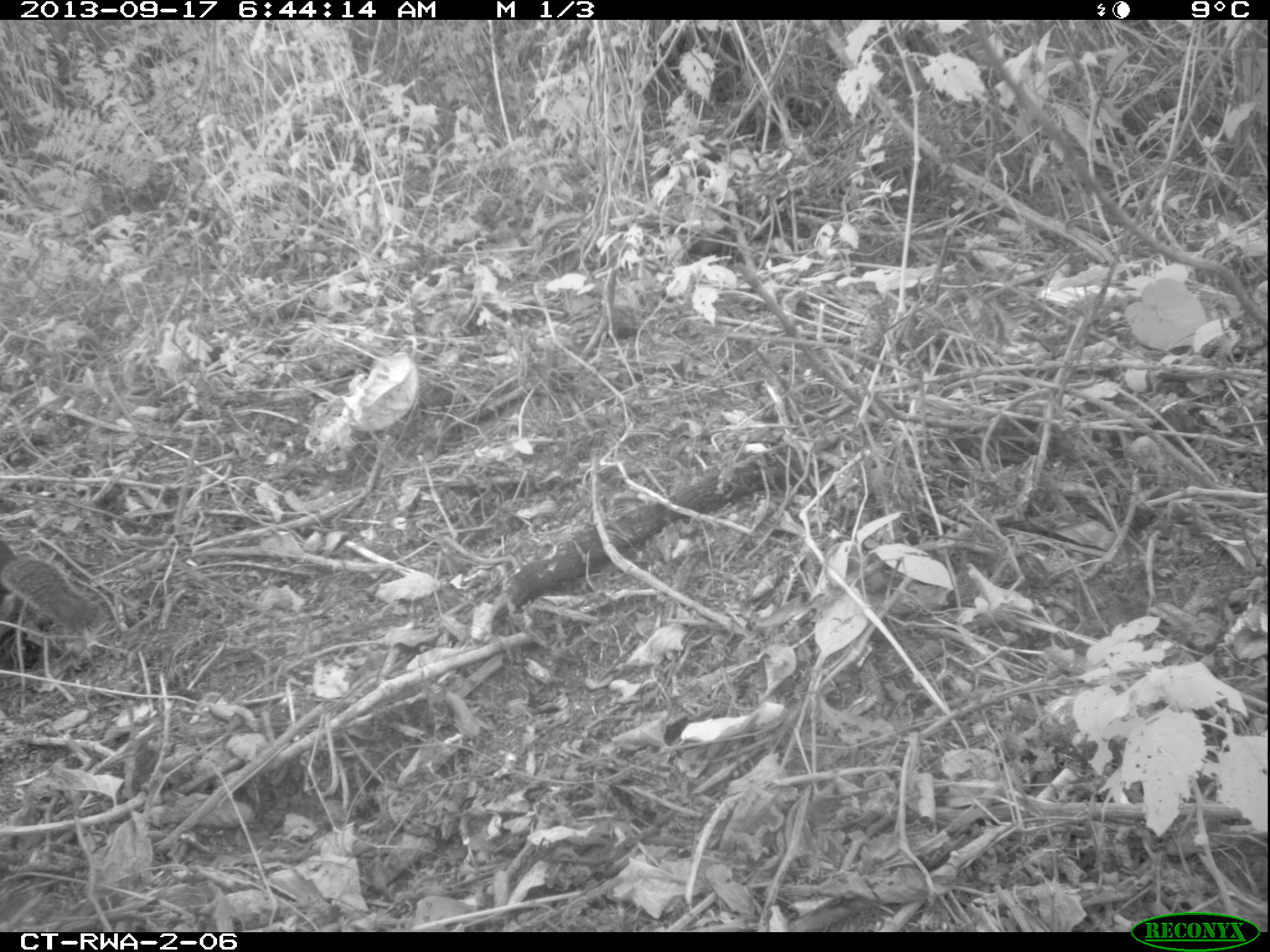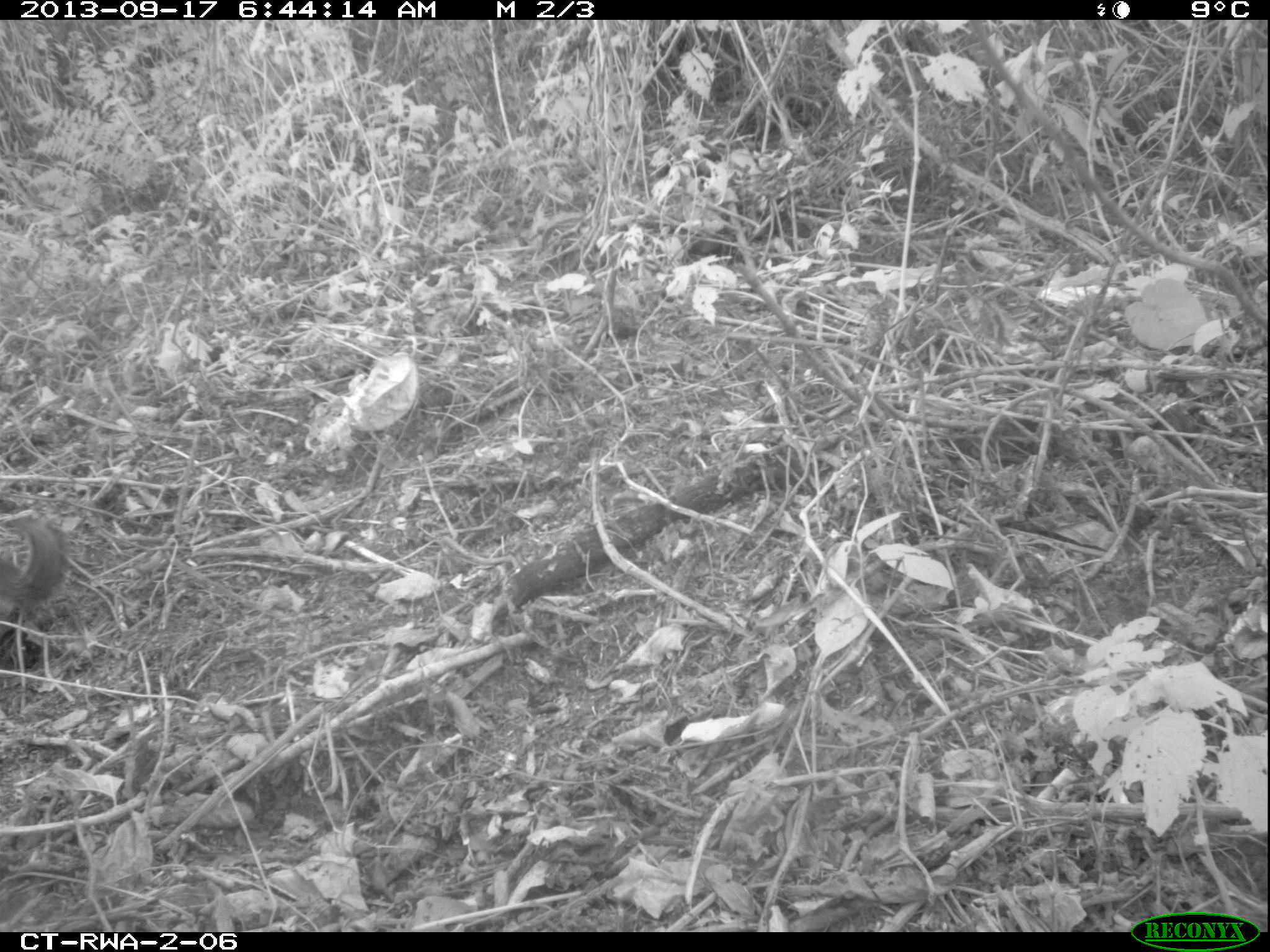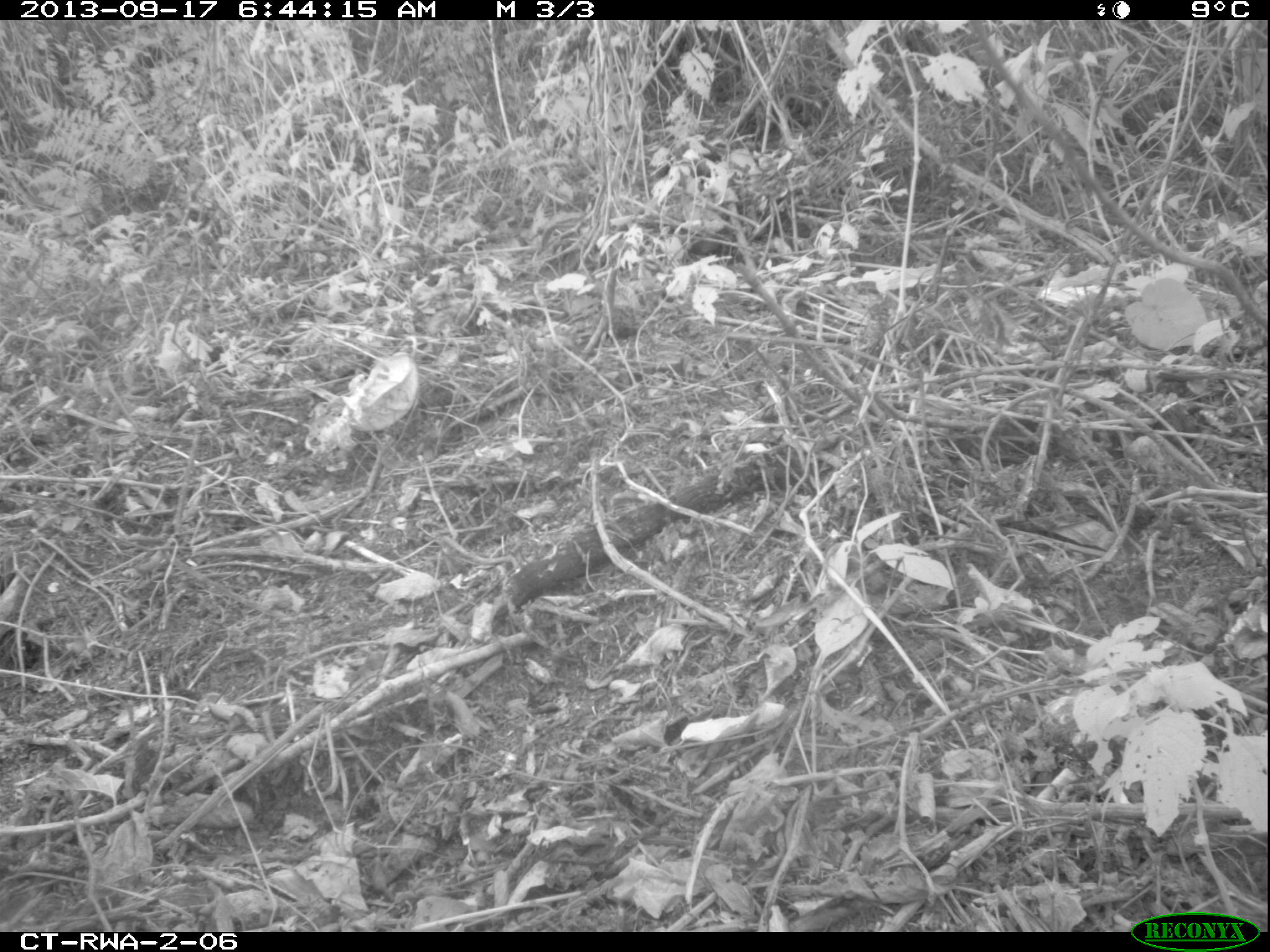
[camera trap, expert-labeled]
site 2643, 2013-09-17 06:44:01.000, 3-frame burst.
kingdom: Animalia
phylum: Chordata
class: Mammalia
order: Rodentia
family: Sciuridae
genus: Funisciurus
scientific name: Funisciurus carruthersi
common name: carruther's mountain squirrel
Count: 1.